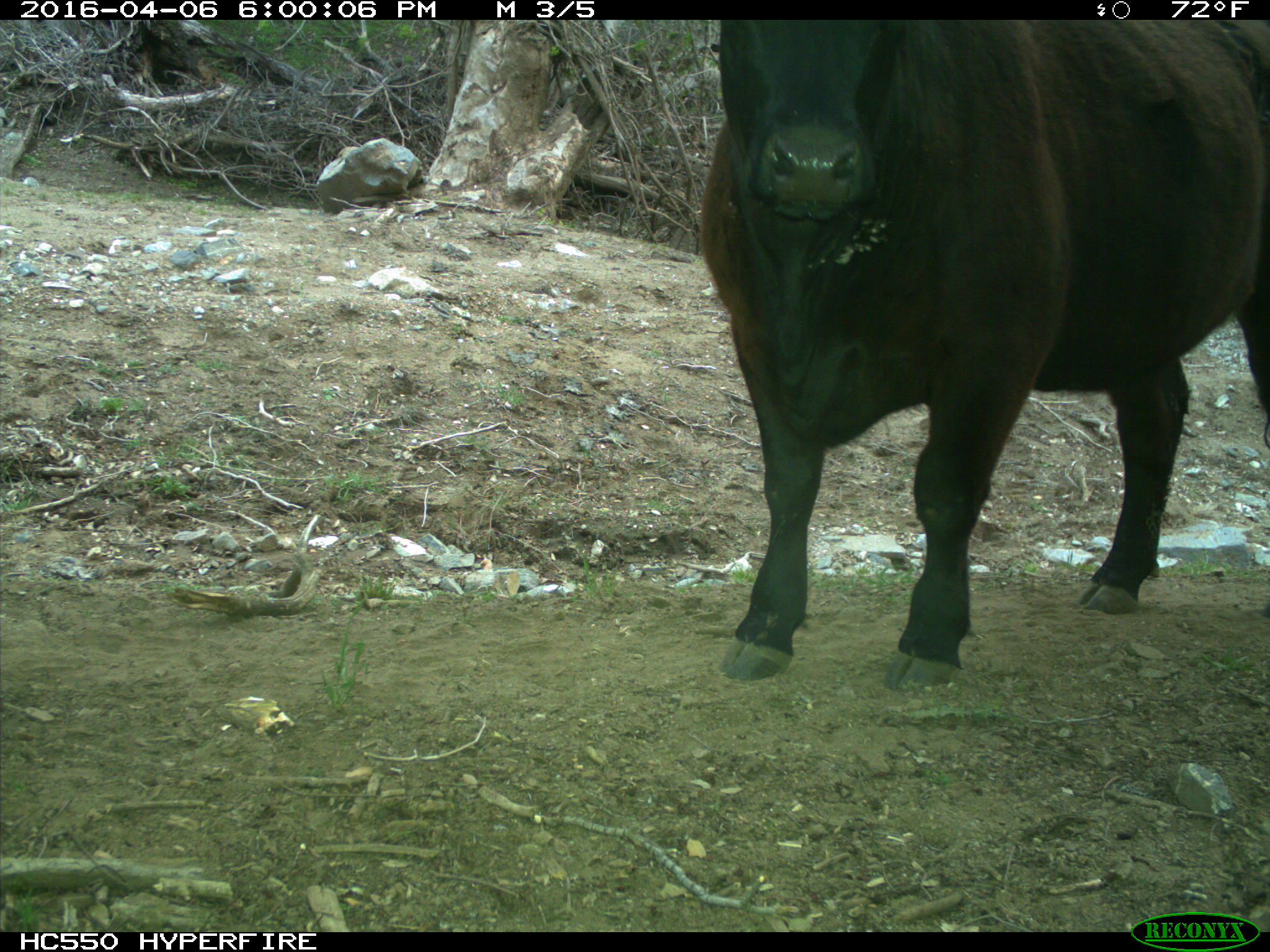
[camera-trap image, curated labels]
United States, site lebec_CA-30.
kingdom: Animalia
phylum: Chordata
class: Mammalia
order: Artiodactyla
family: Bovidae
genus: Bos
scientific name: Bos taurus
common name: domestic cow